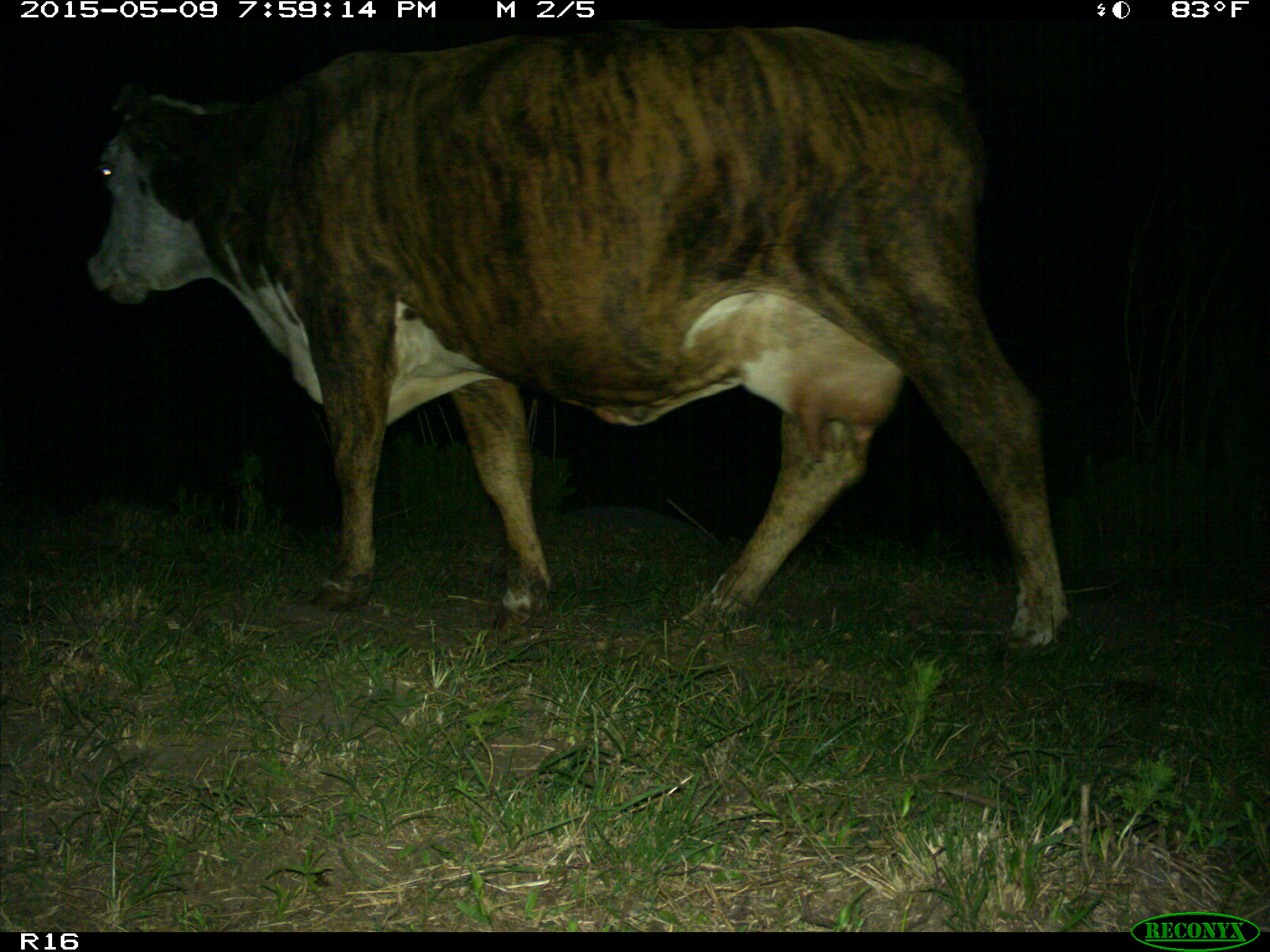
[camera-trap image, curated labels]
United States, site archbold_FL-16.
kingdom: Animalia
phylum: Chordata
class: Mammalia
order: Artiodactyla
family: Bovidae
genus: Bos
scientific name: Bos taurus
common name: domestic cow